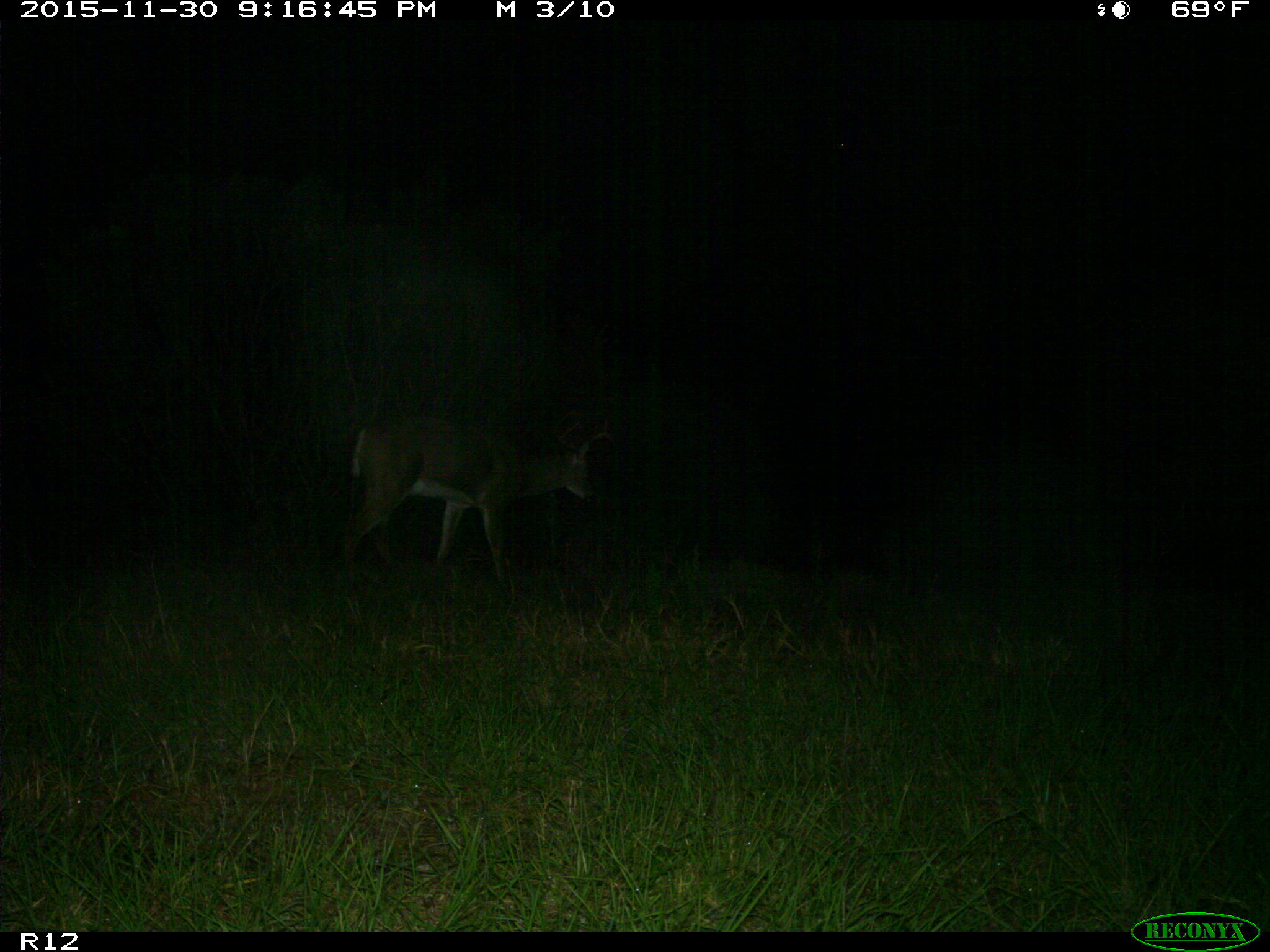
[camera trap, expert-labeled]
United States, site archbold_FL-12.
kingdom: Animalia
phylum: Chordata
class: Mammalia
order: Artiodactyla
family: Cervidae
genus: Odocoileus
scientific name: Odocoileus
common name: deer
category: unidentified deer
Unidentified deer (deer) (Odocoileus).